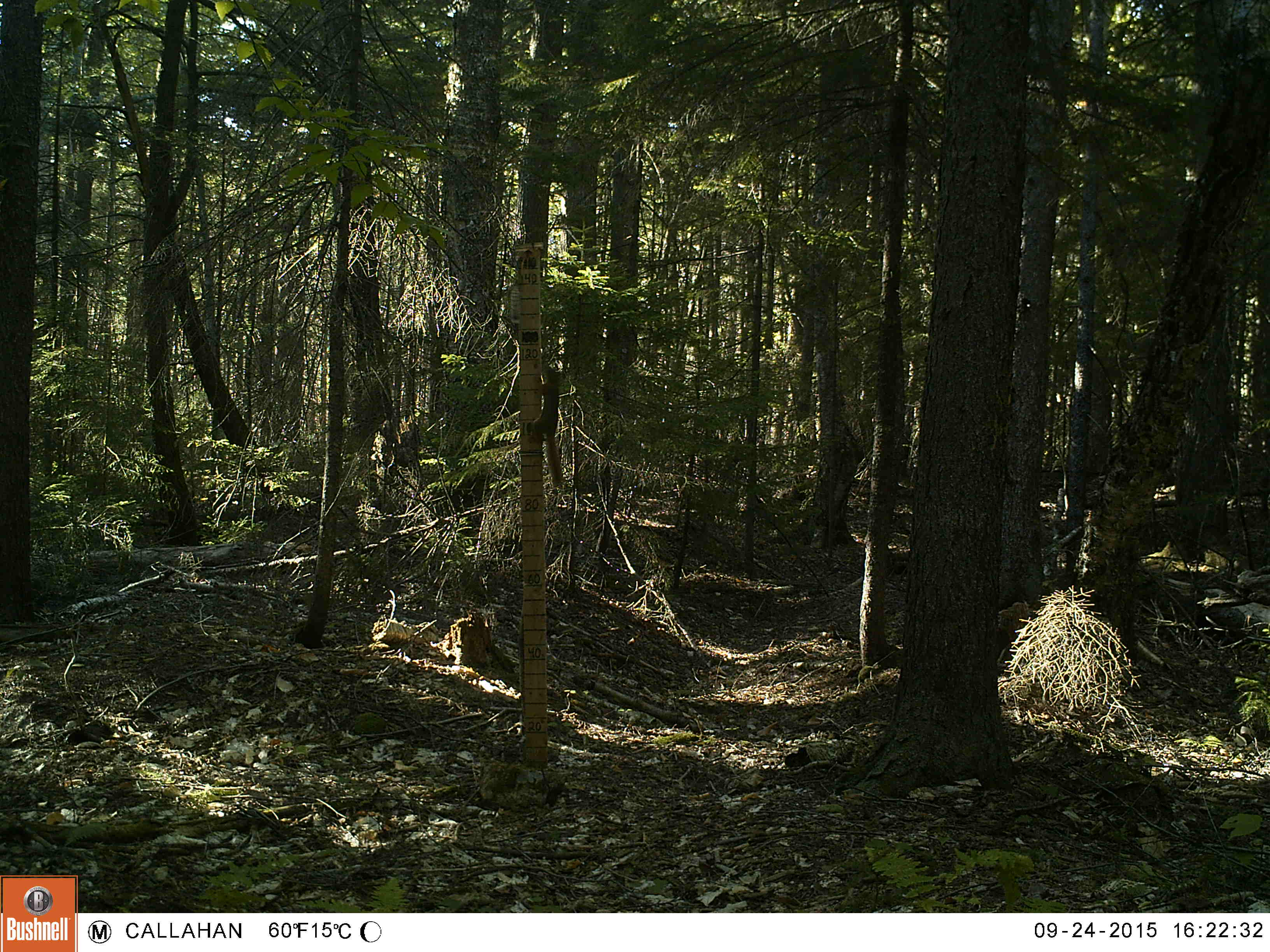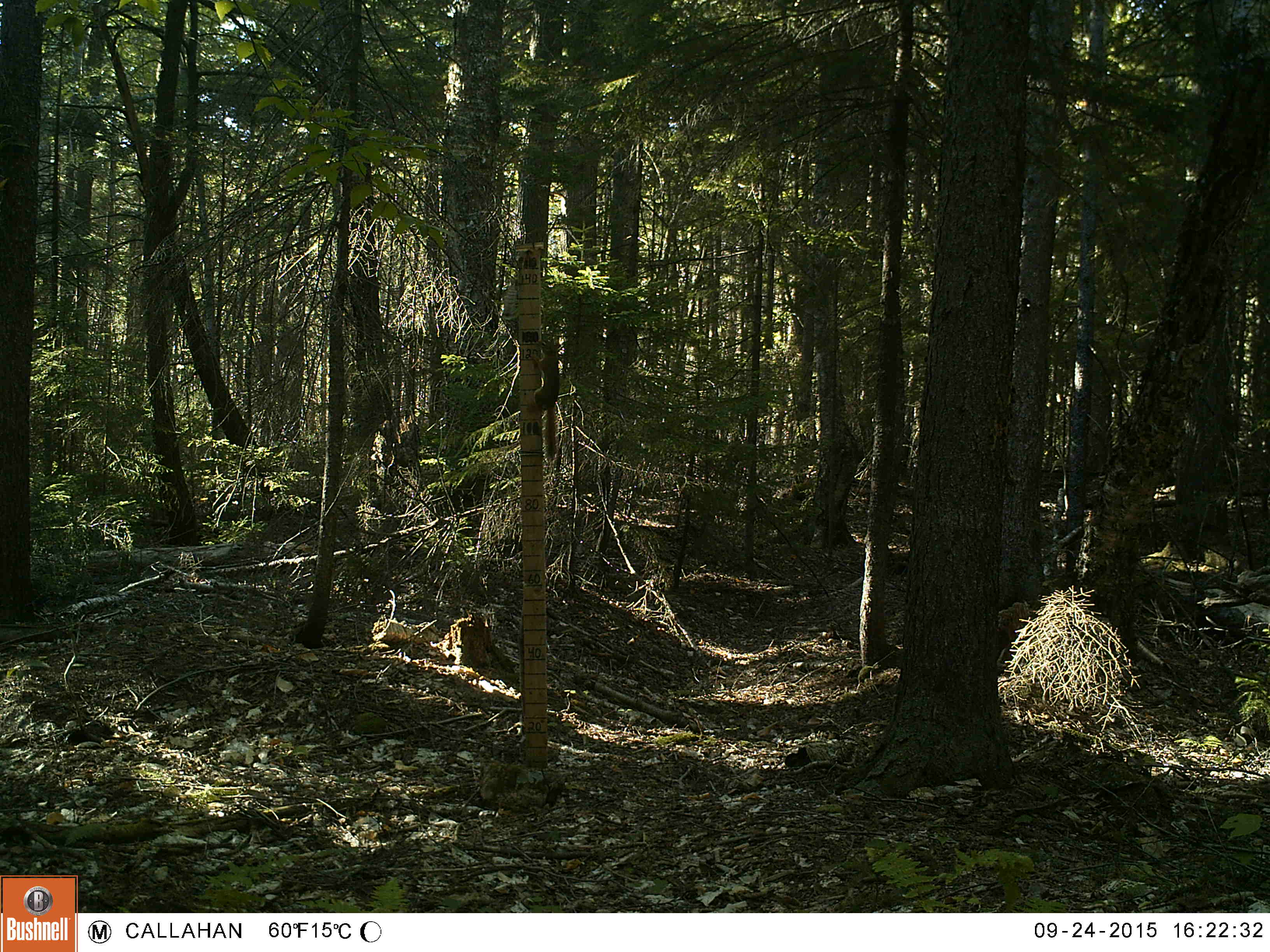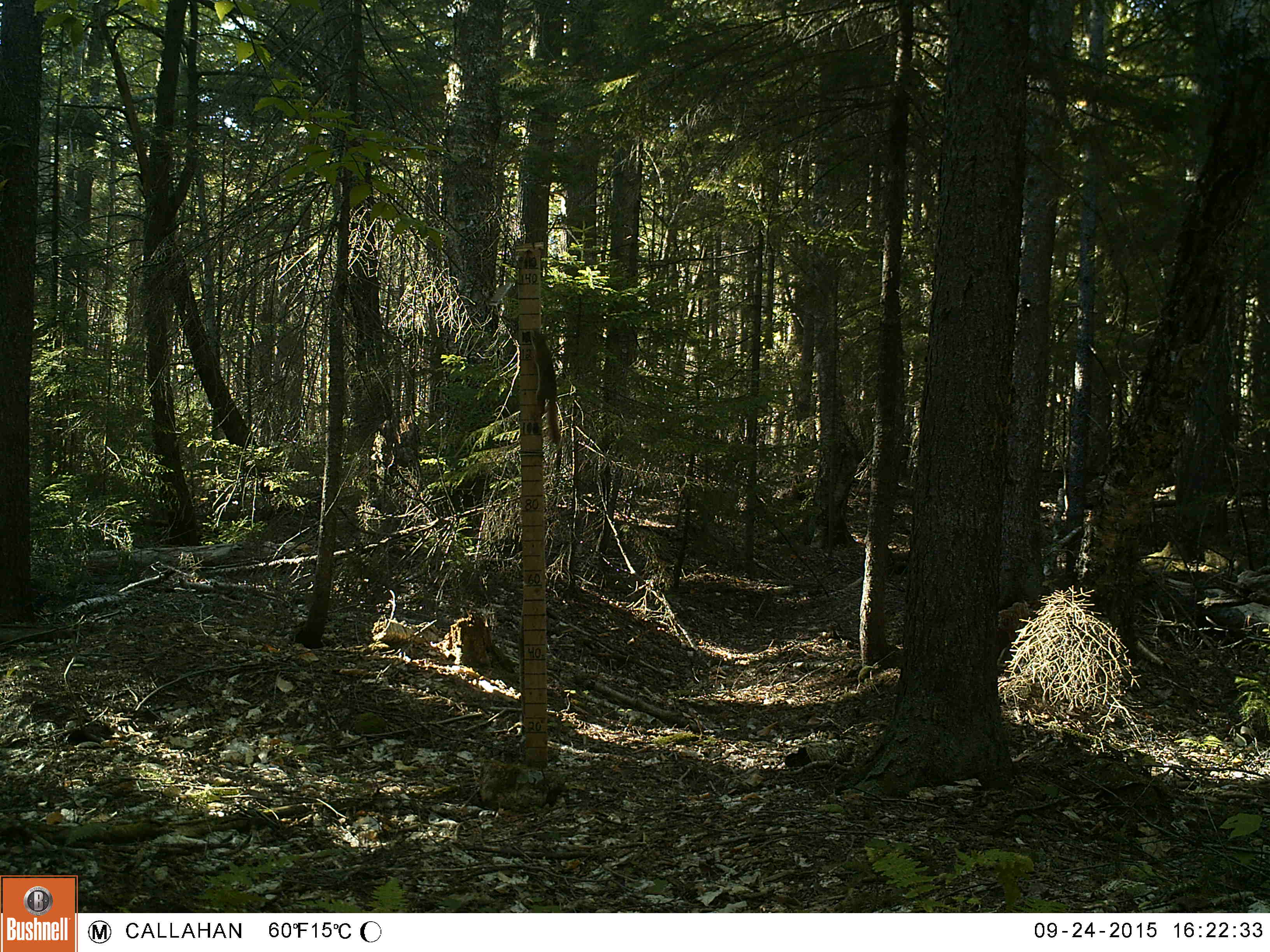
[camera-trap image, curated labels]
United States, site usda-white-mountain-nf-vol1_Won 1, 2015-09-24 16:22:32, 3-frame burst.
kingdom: Animalia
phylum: Chordata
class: Mammalia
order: Rodentia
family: Sciuridae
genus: Tamiasciurus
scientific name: Tamiasciurus hudsonicus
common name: red squirrel